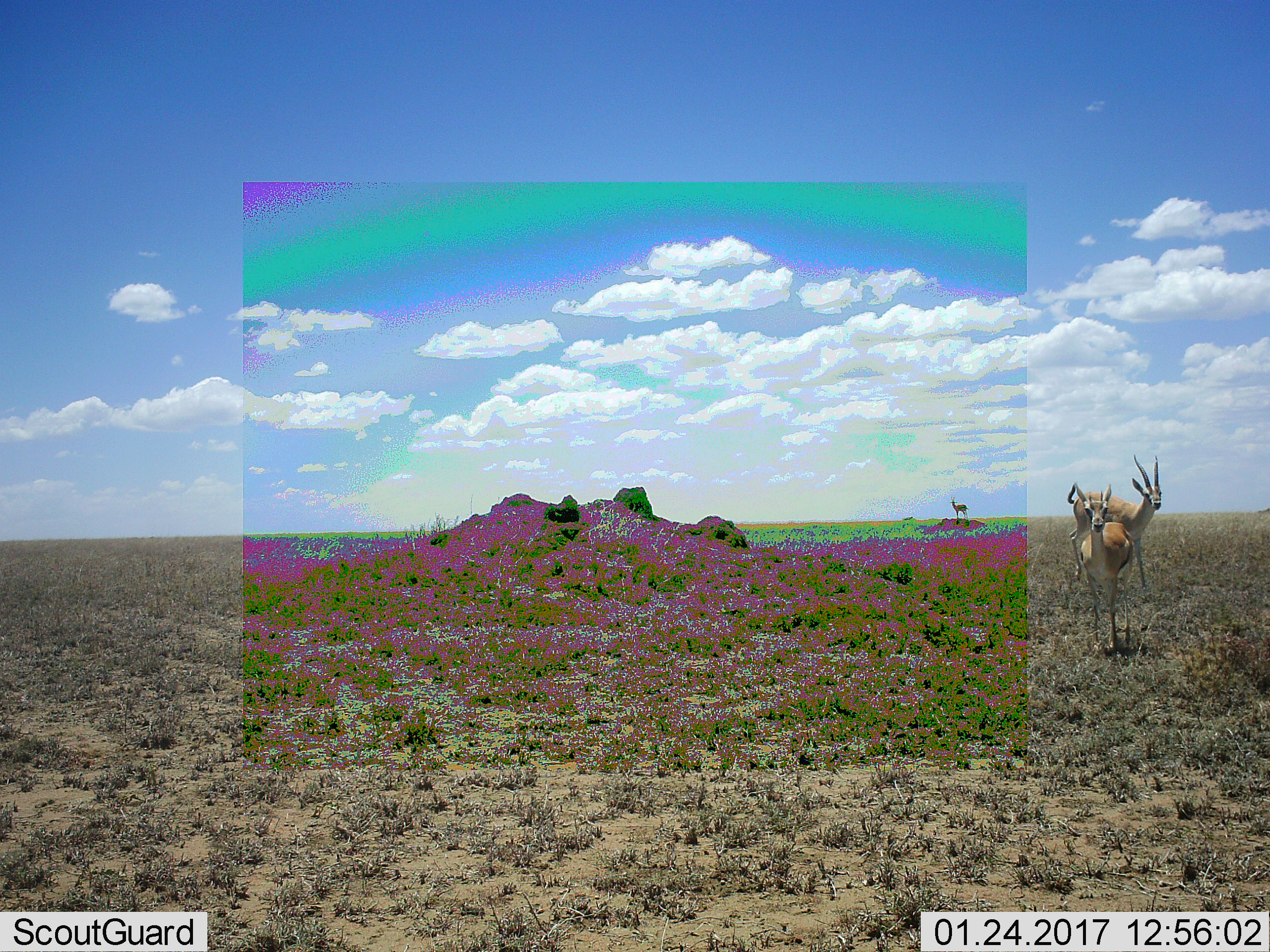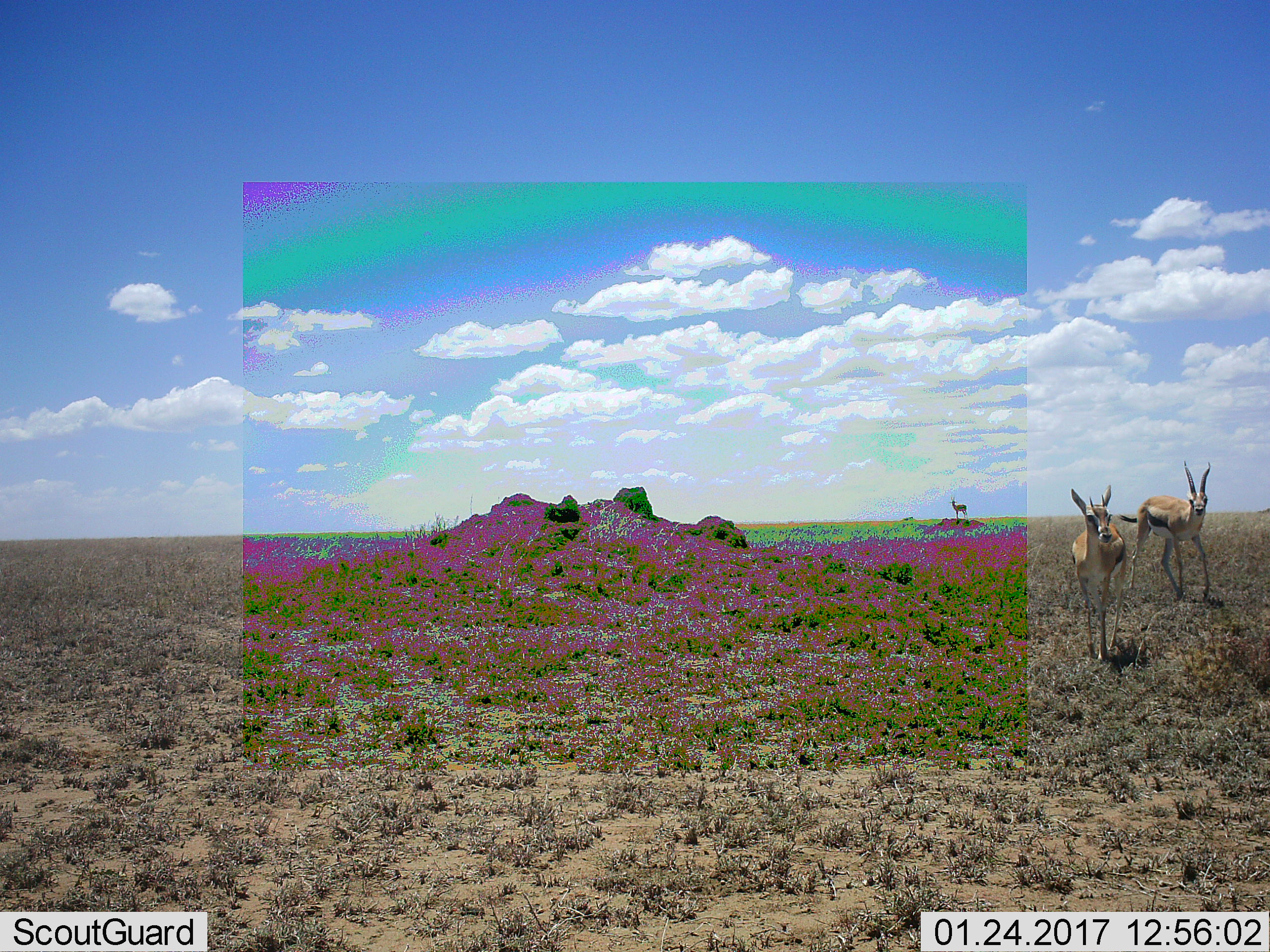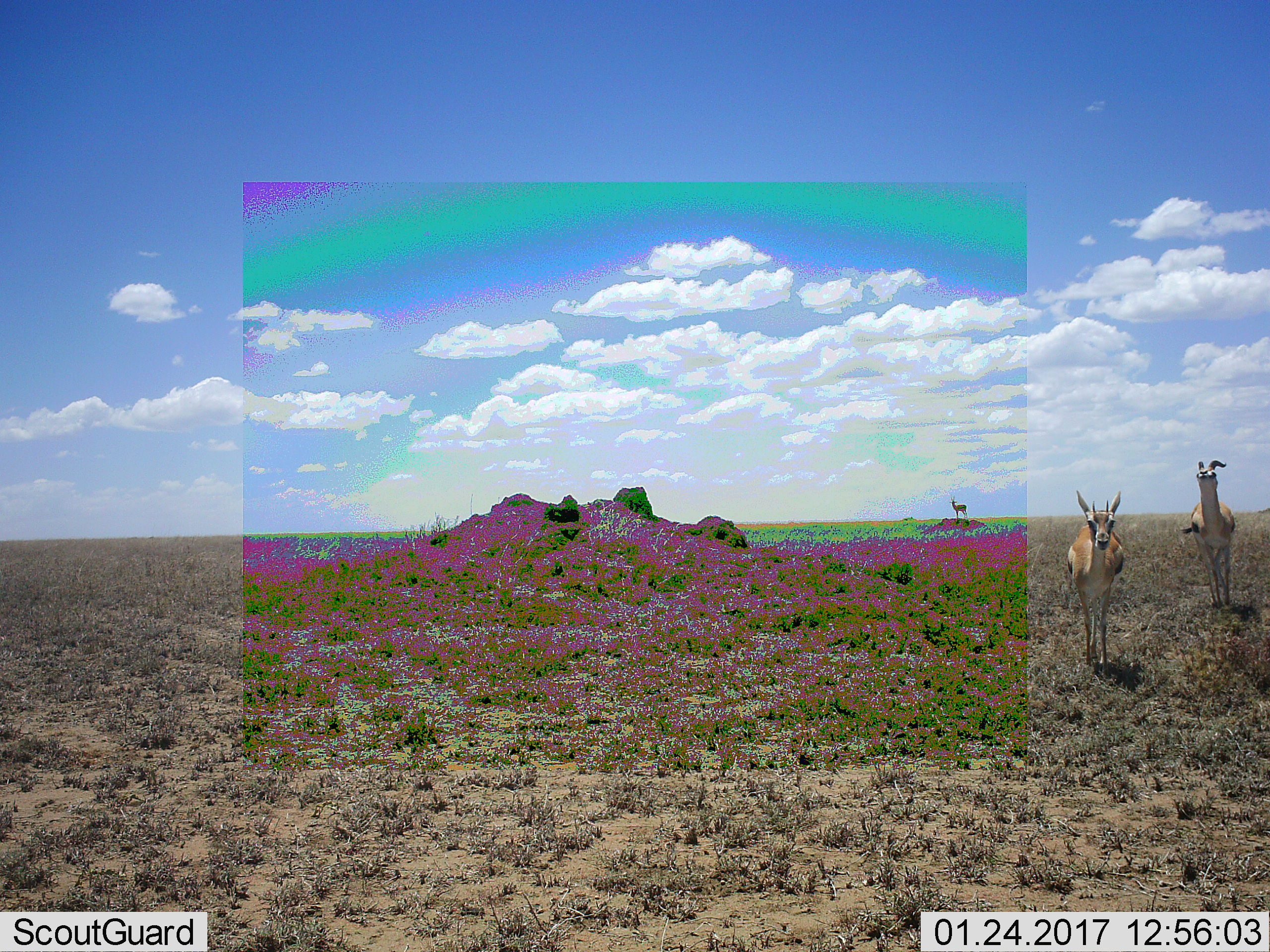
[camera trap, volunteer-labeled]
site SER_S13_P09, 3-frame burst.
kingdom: Animalia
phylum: Chordata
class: Mammalia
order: Artiodactyla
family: Bovidae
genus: Eudorcas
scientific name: Eudorcas thomsonii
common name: thomson's gazelle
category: gazellethomsons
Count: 3.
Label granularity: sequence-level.